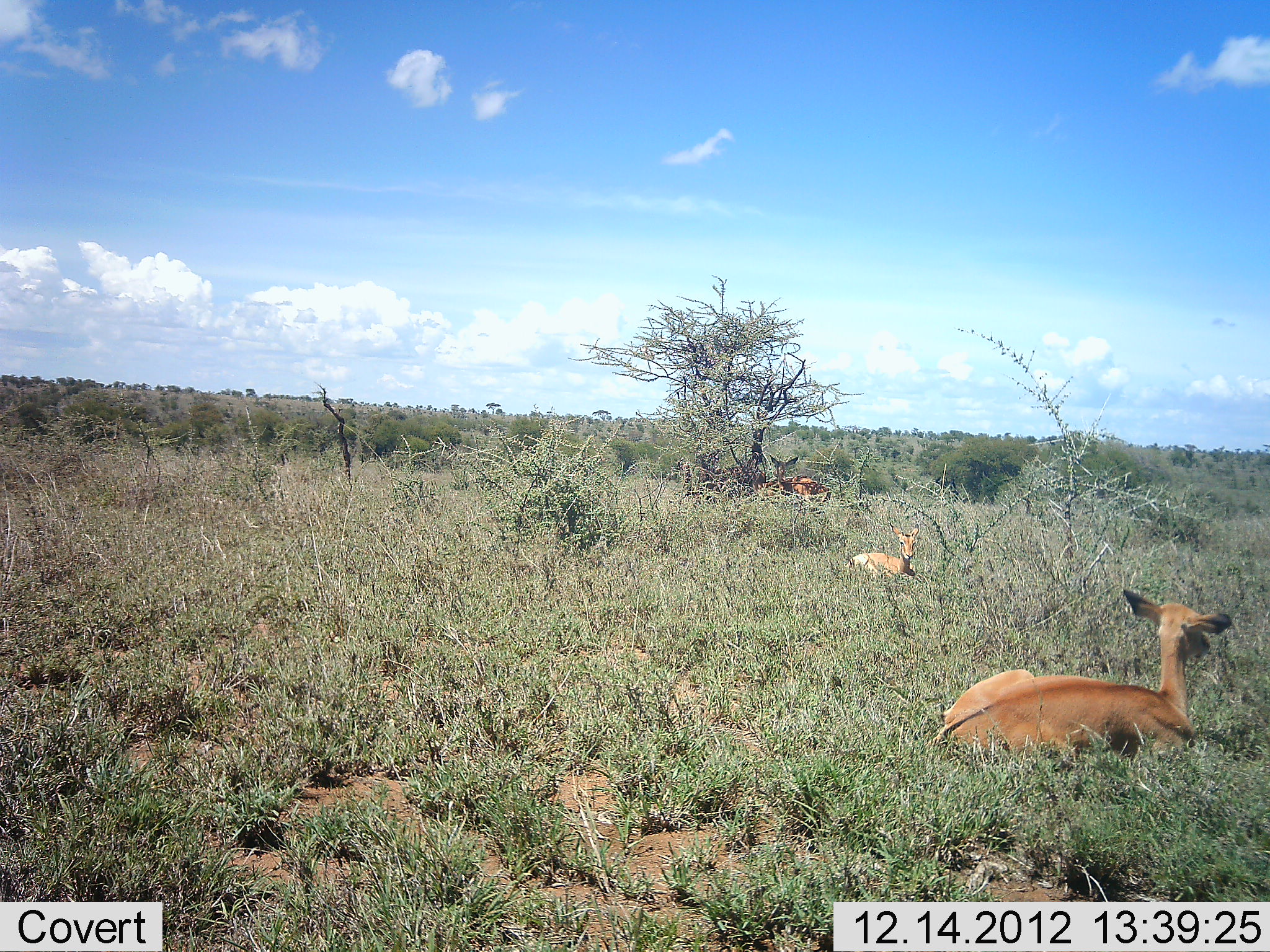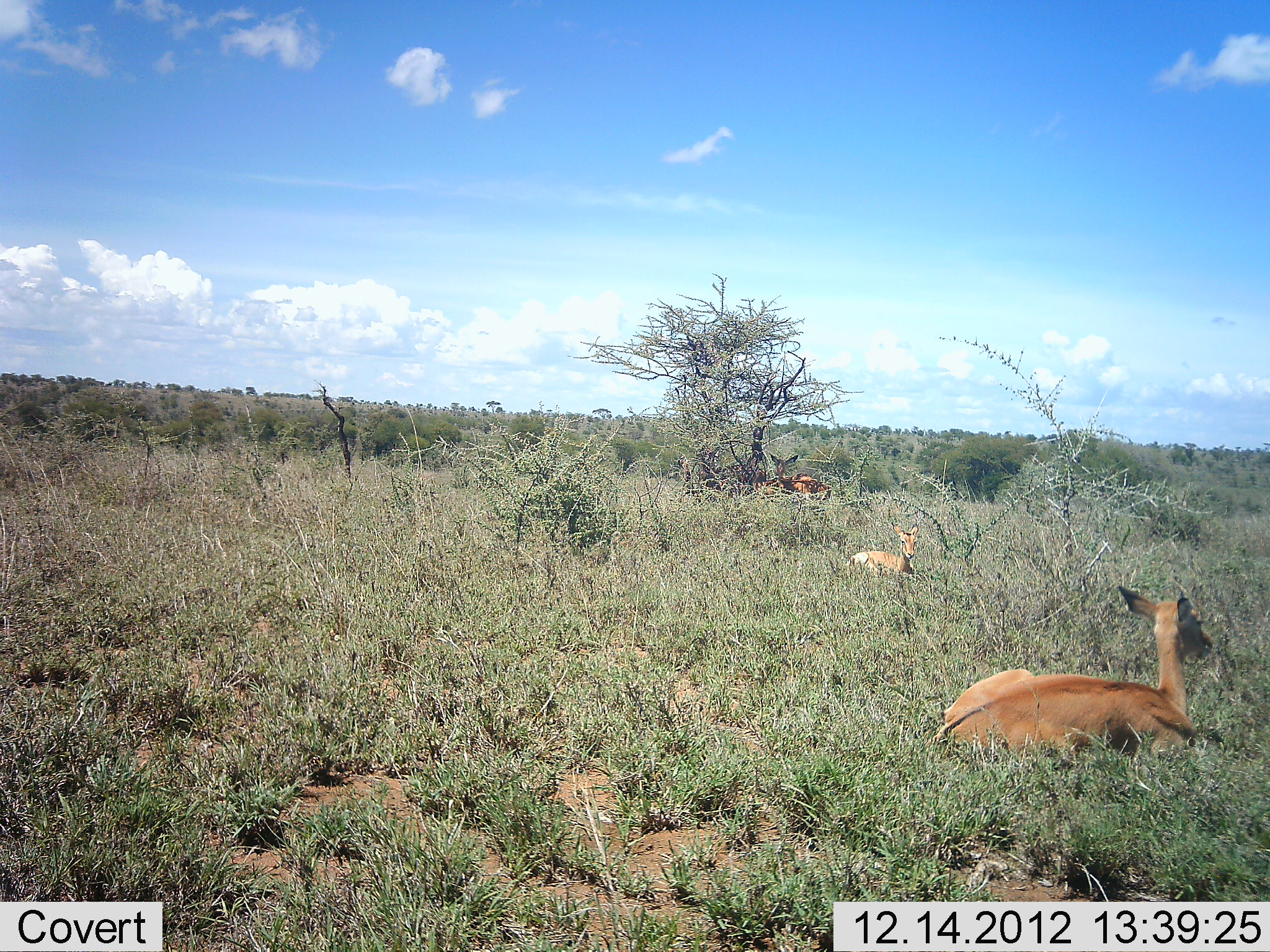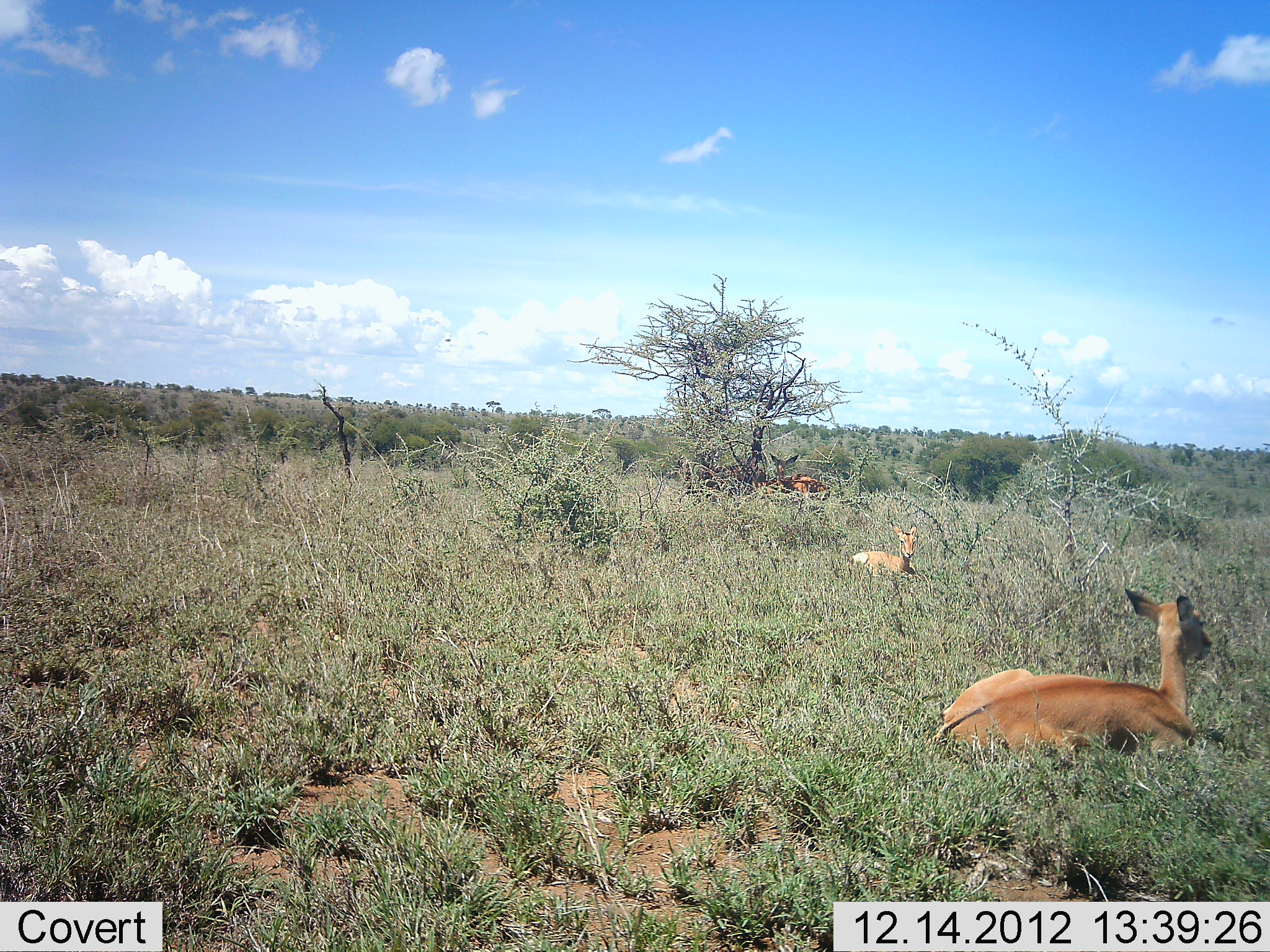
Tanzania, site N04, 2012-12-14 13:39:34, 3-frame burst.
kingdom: Animalia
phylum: Chordata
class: Mammalia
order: Artiodactyla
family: Bovidae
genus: Aepyceros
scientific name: Aepyceros melampus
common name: impala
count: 3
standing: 10%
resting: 100%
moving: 0%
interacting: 0%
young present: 0%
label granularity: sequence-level